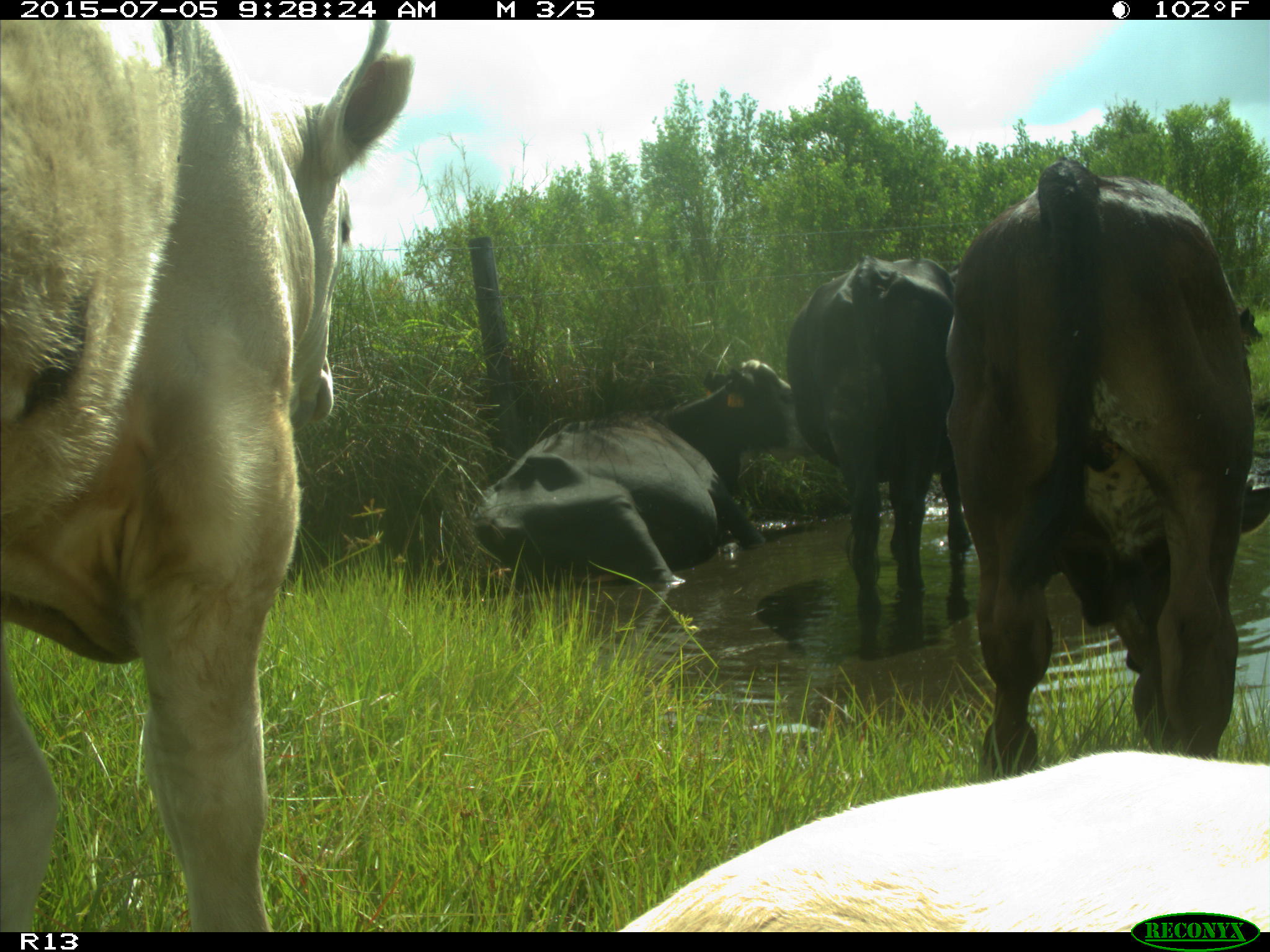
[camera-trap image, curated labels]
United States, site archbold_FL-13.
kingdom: Animalia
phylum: Chordata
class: Mammalia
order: Artiodactyla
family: Bovidae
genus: Bos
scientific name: Bos taurus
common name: domestic cow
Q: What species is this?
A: Bos taurus (domestic cow).